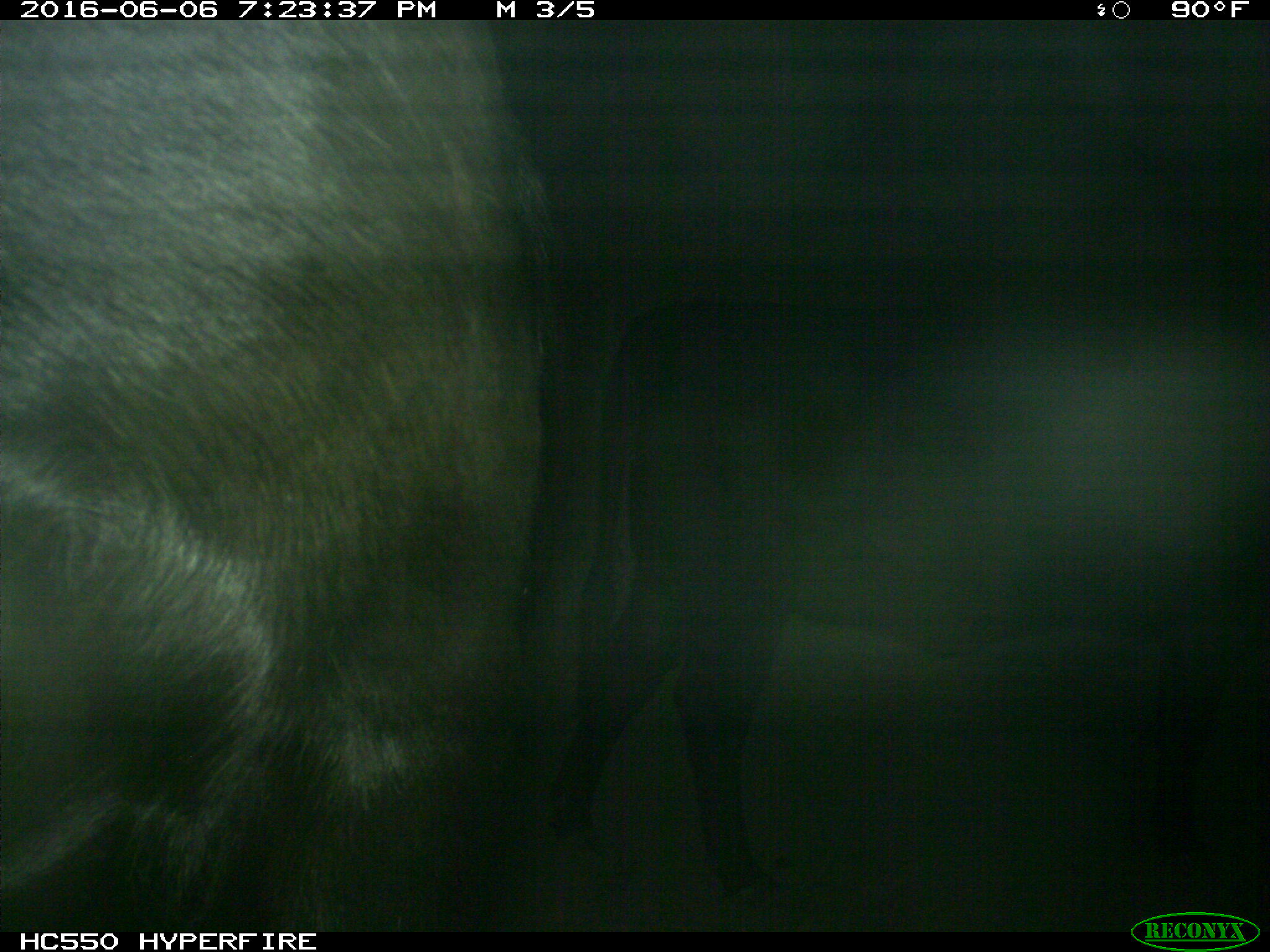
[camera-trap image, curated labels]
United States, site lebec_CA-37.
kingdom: Animalia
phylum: Chordata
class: Mammalia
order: Artiodactyla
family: Bovidae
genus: Bos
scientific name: Bos taurus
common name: domestic cow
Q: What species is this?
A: Bos taurus (domestic cow).